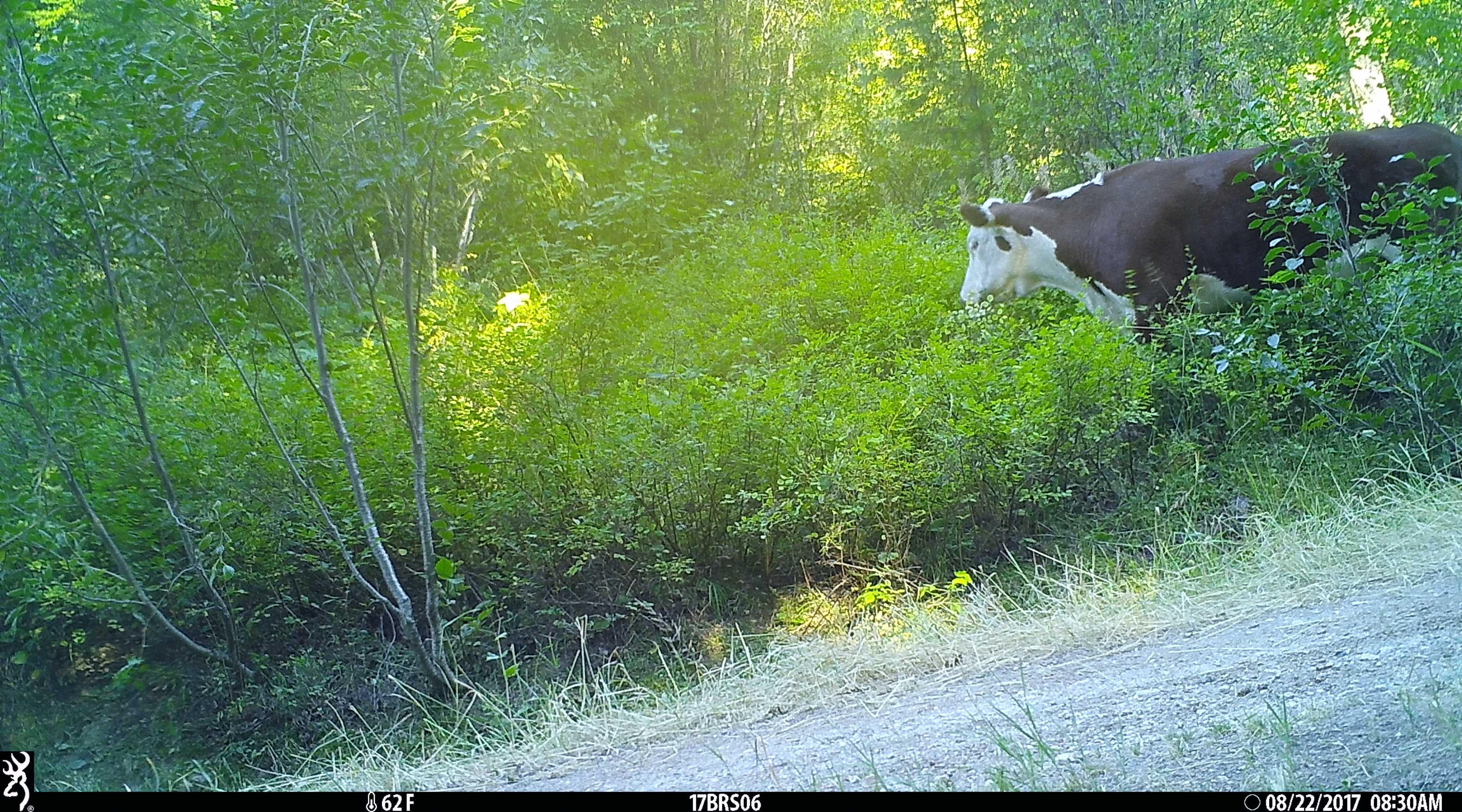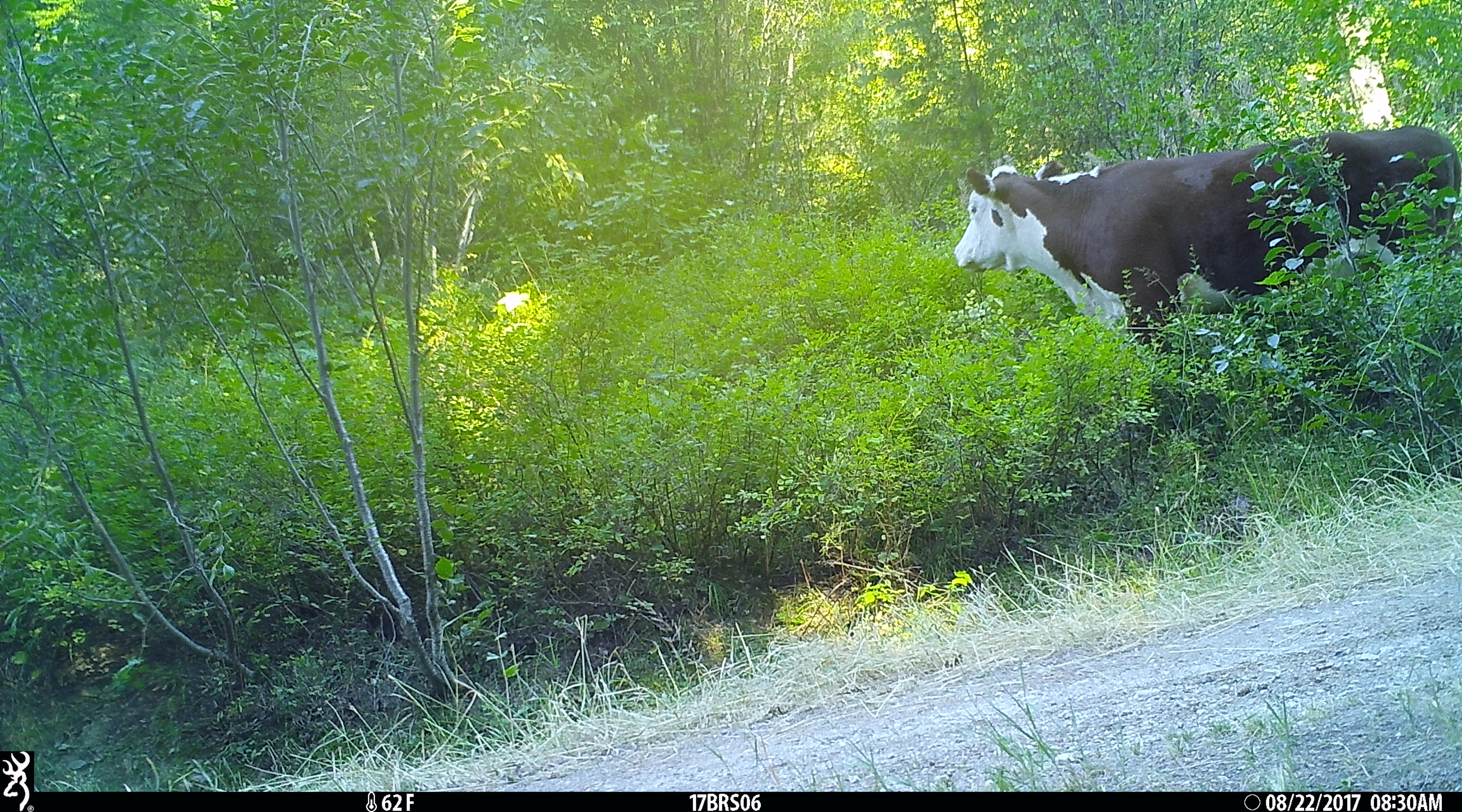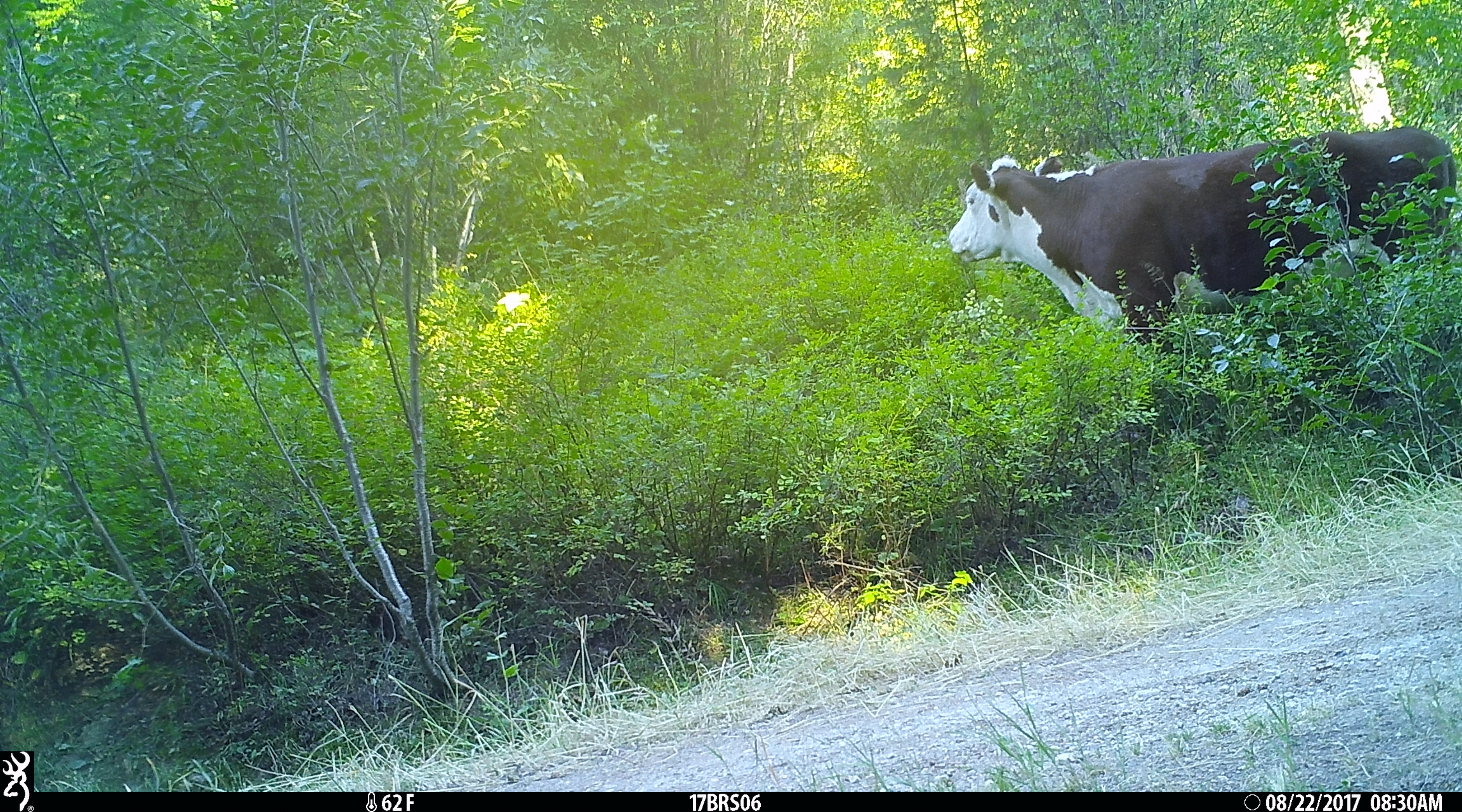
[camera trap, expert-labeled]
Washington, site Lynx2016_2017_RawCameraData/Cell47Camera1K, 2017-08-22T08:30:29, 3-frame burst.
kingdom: Animalia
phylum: Chordata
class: Mammalia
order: Artiodactyla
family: Bovidae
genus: Bos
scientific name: Bos taurus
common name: domestic cattle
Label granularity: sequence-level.